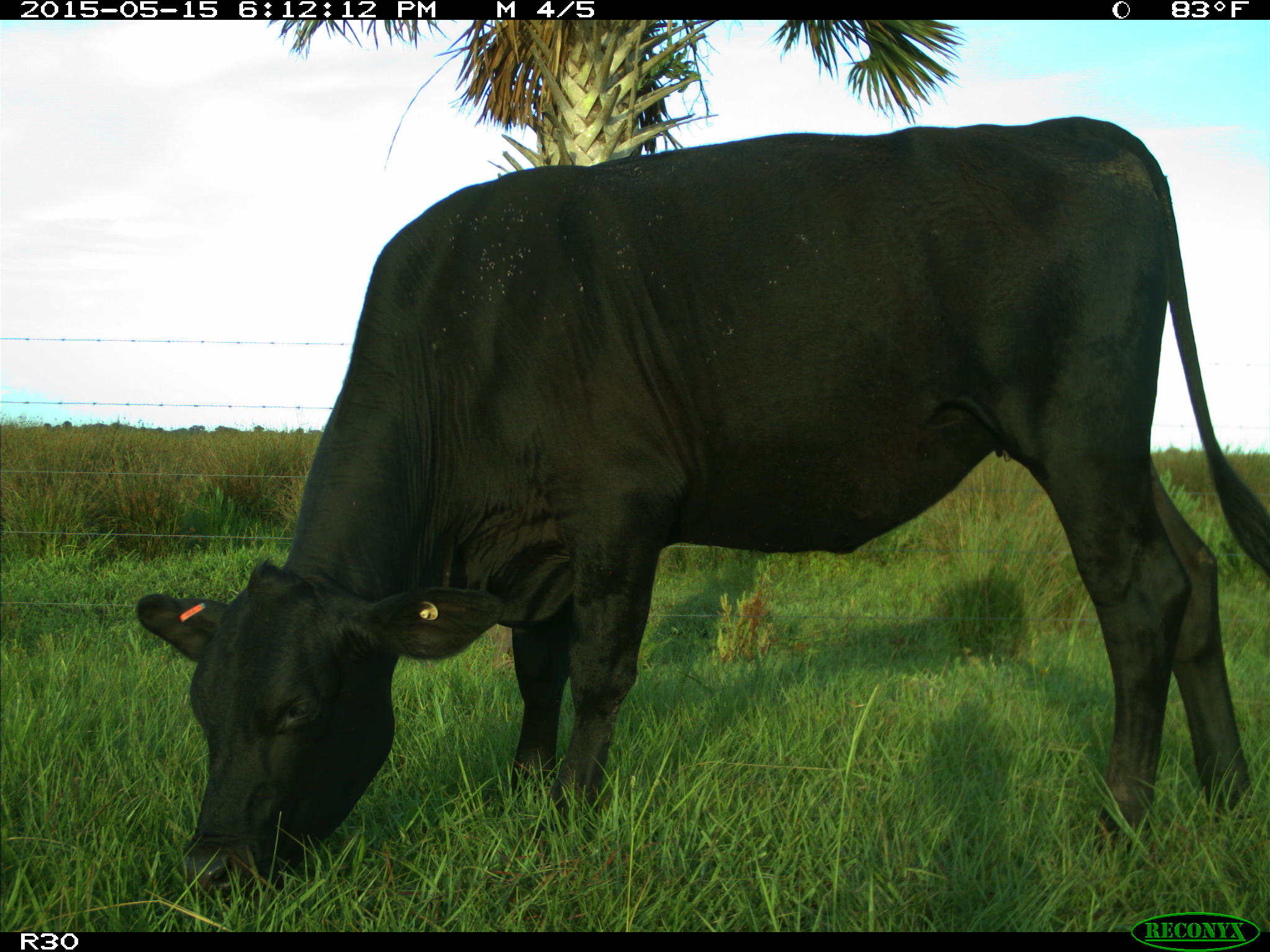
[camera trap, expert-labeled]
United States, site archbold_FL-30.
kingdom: Animalia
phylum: Chordata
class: Mammalia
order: Artiodactyla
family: Bovidae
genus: Bos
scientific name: Bos taurus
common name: domestic cow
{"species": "Bos taurus (domestic cow)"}